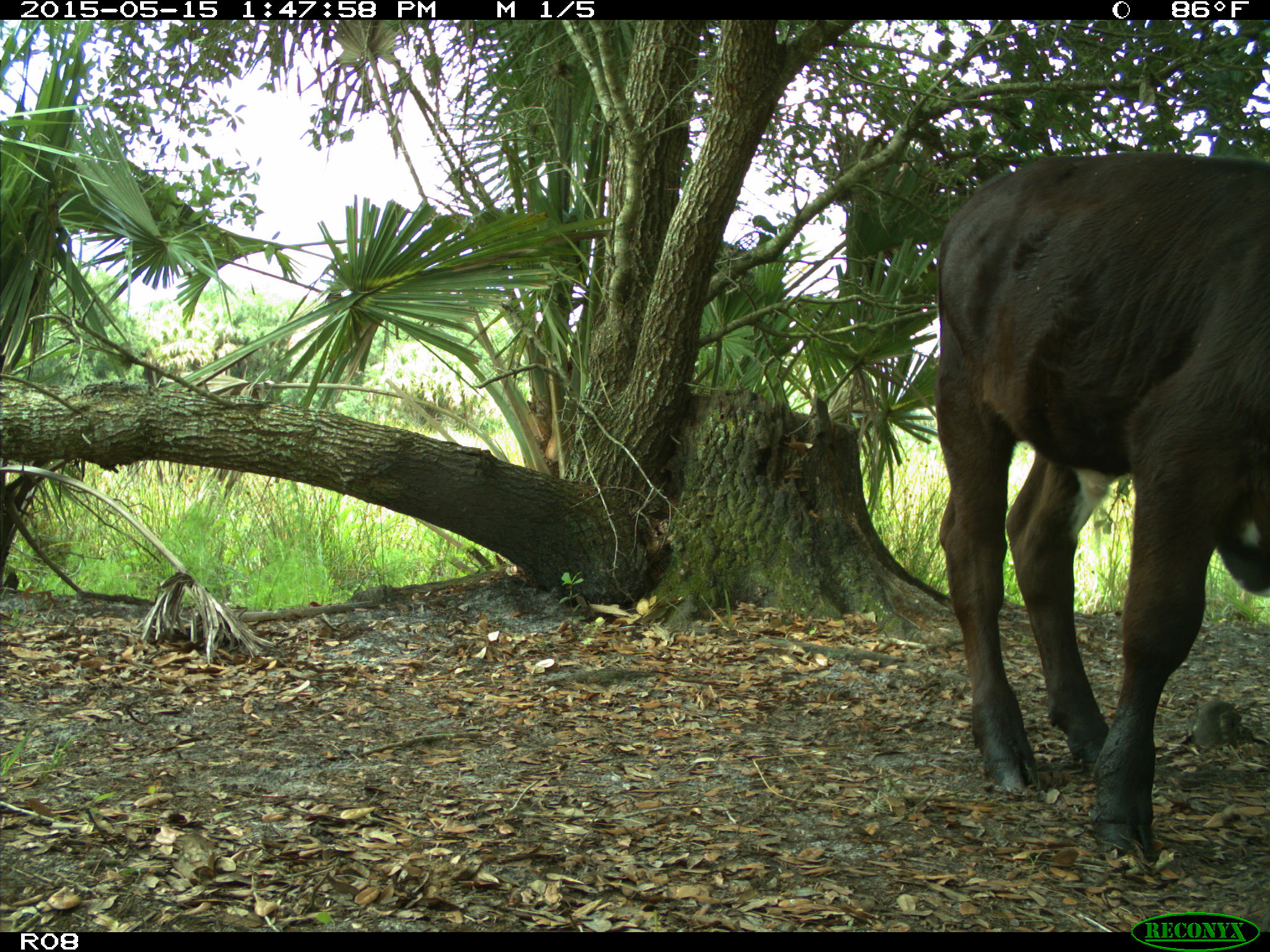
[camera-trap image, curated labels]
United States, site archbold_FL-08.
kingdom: Animalia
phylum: Chordata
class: Mammalia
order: Artiodactyla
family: Bovidae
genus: Bos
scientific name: Bos taurus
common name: domestic cow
Bos taurus (domestic cow).